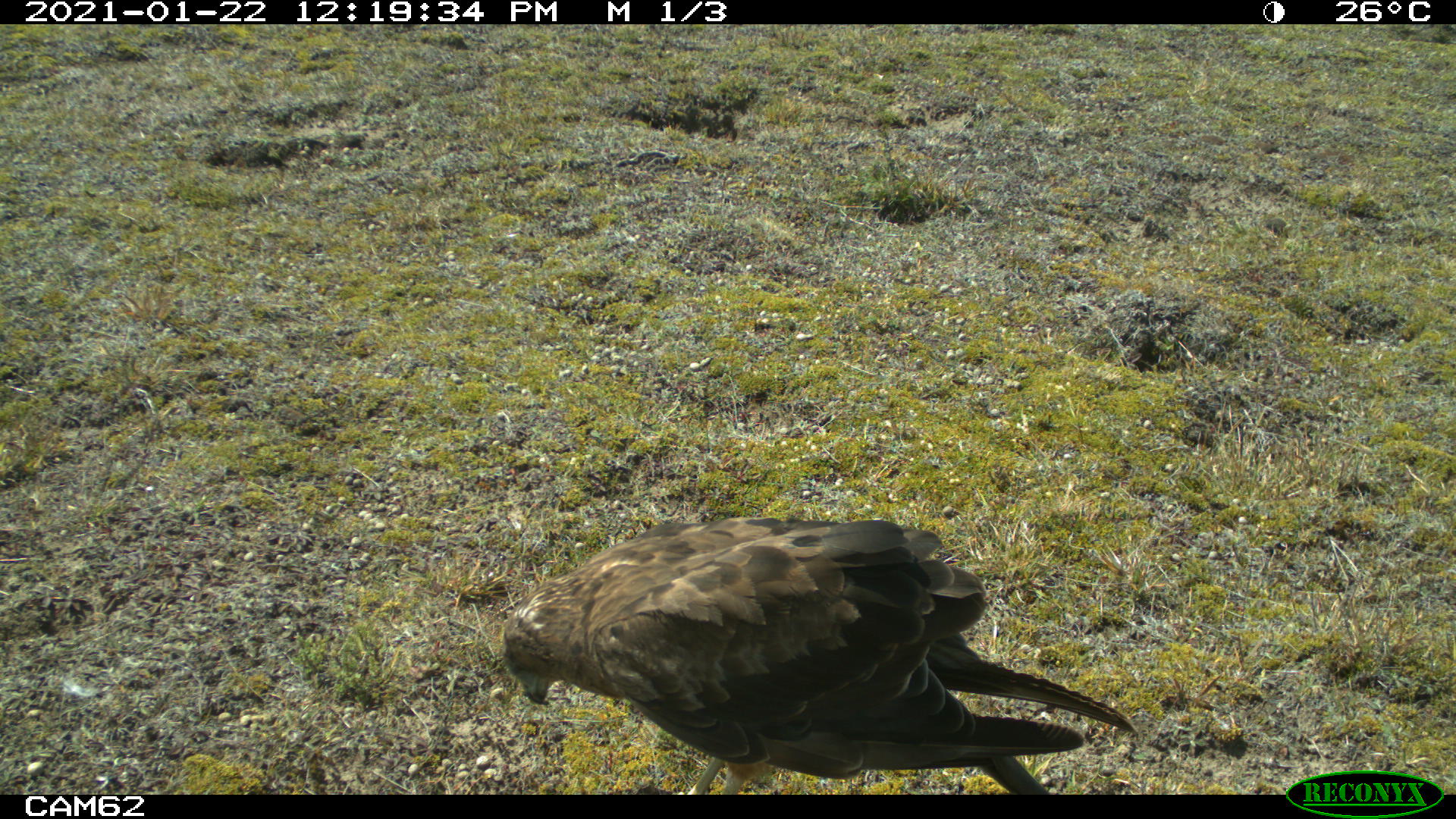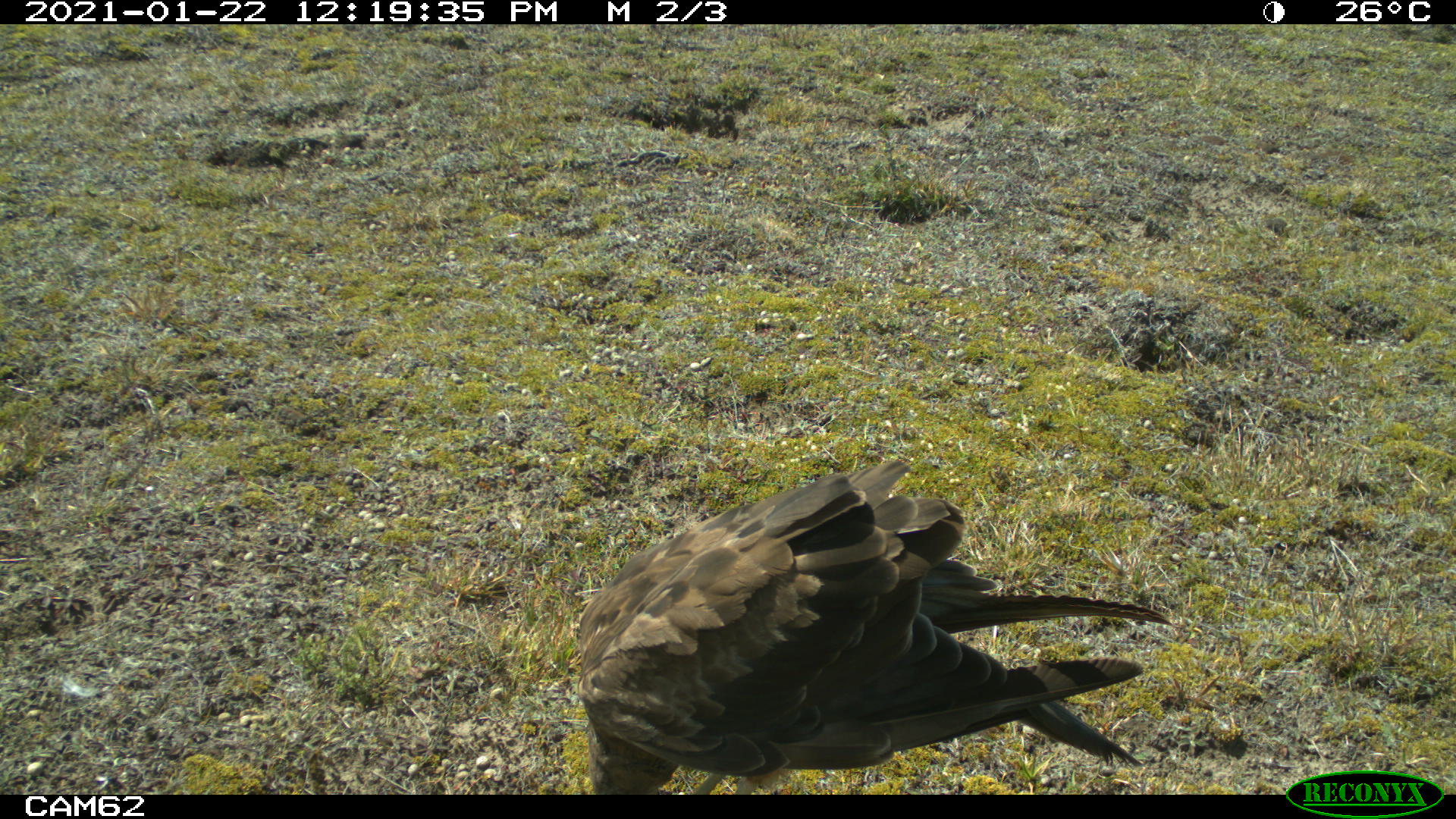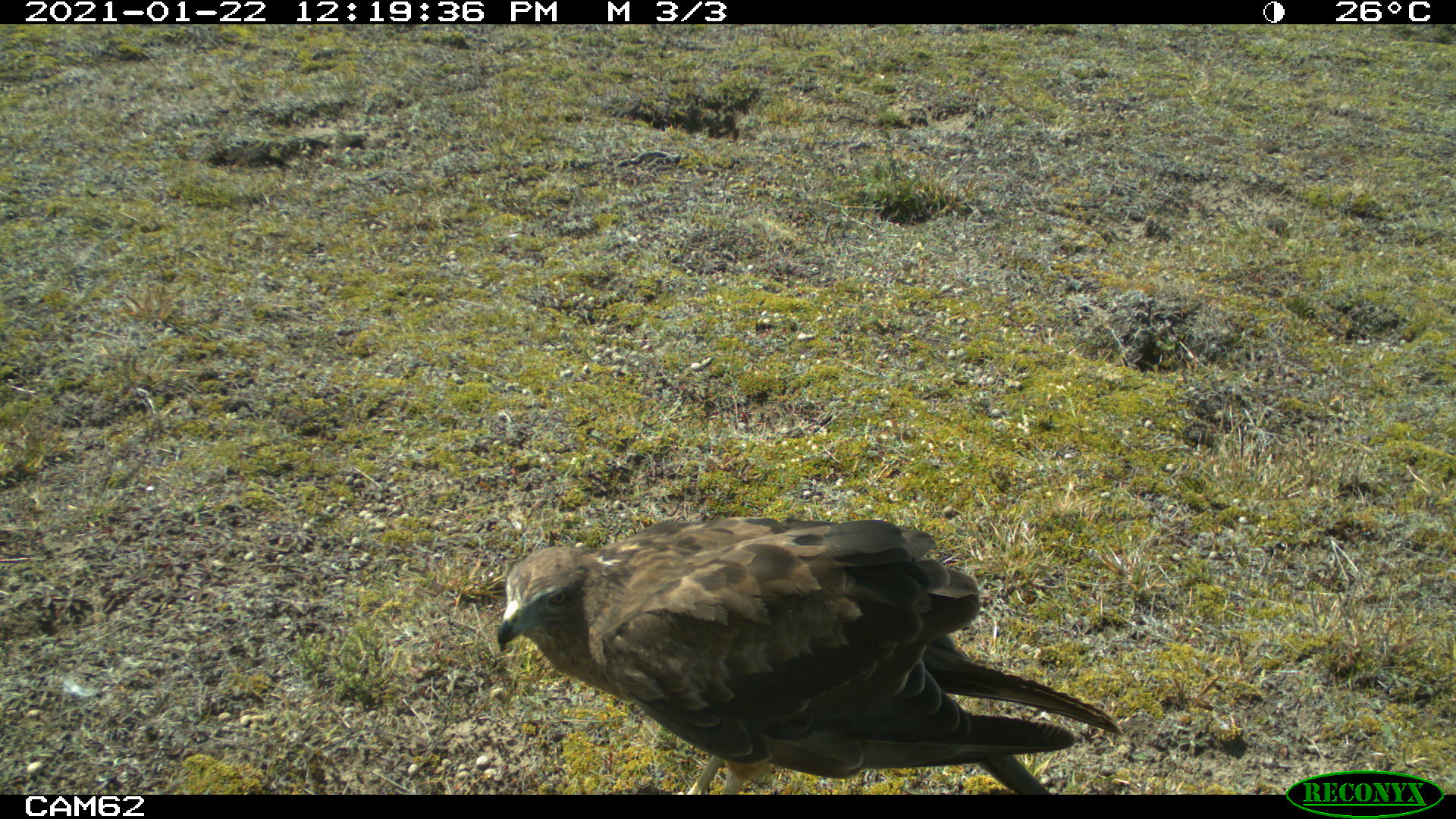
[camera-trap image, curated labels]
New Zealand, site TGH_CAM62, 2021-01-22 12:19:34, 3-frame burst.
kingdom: Animalia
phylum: Chordata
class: Aves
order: Accipitriformes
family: Accipitridae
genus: Circus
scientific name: Circus approximans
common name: swamp harrier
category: harrier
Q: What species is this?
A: Harrier (swamp harrier) (Circus approximans).